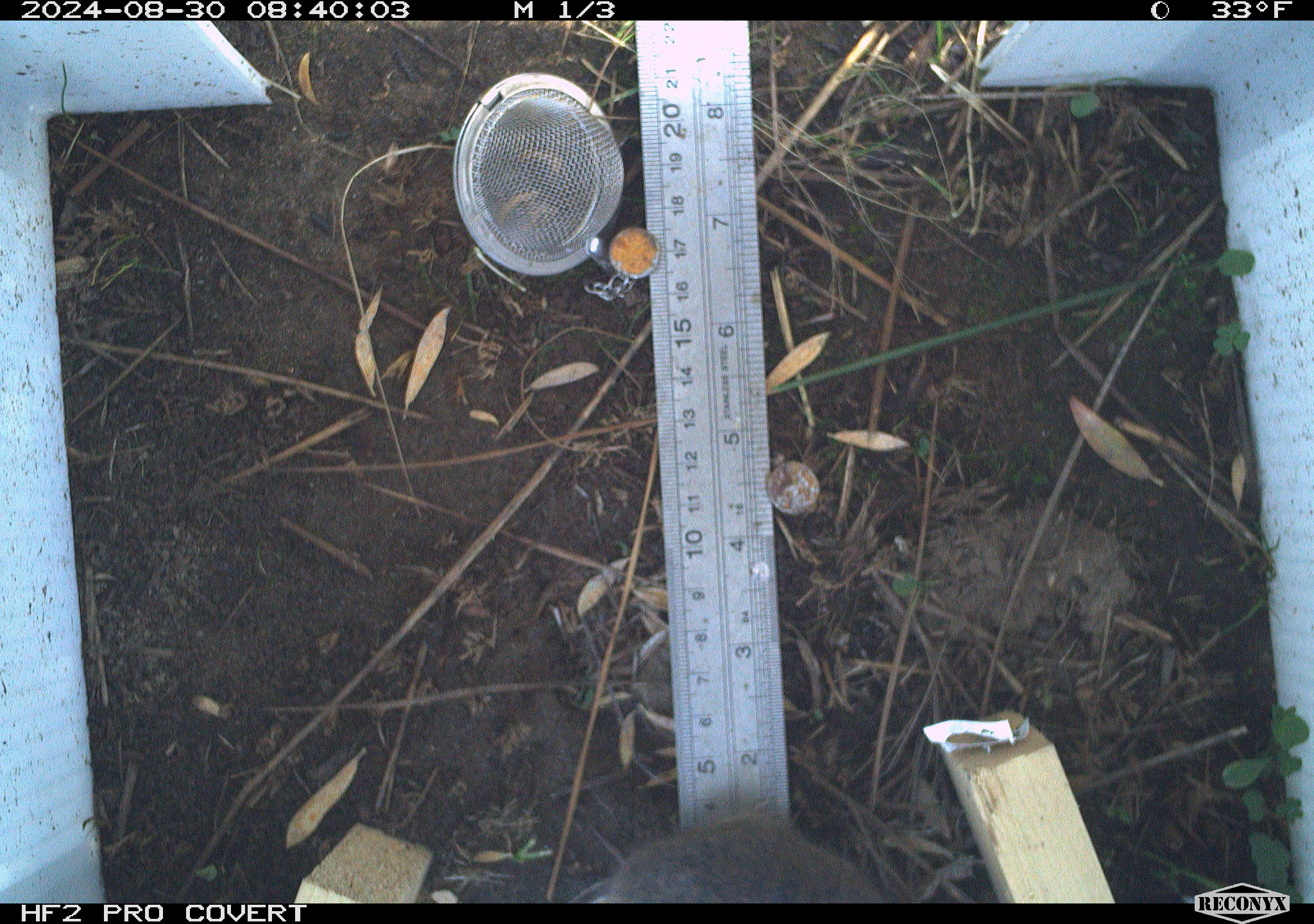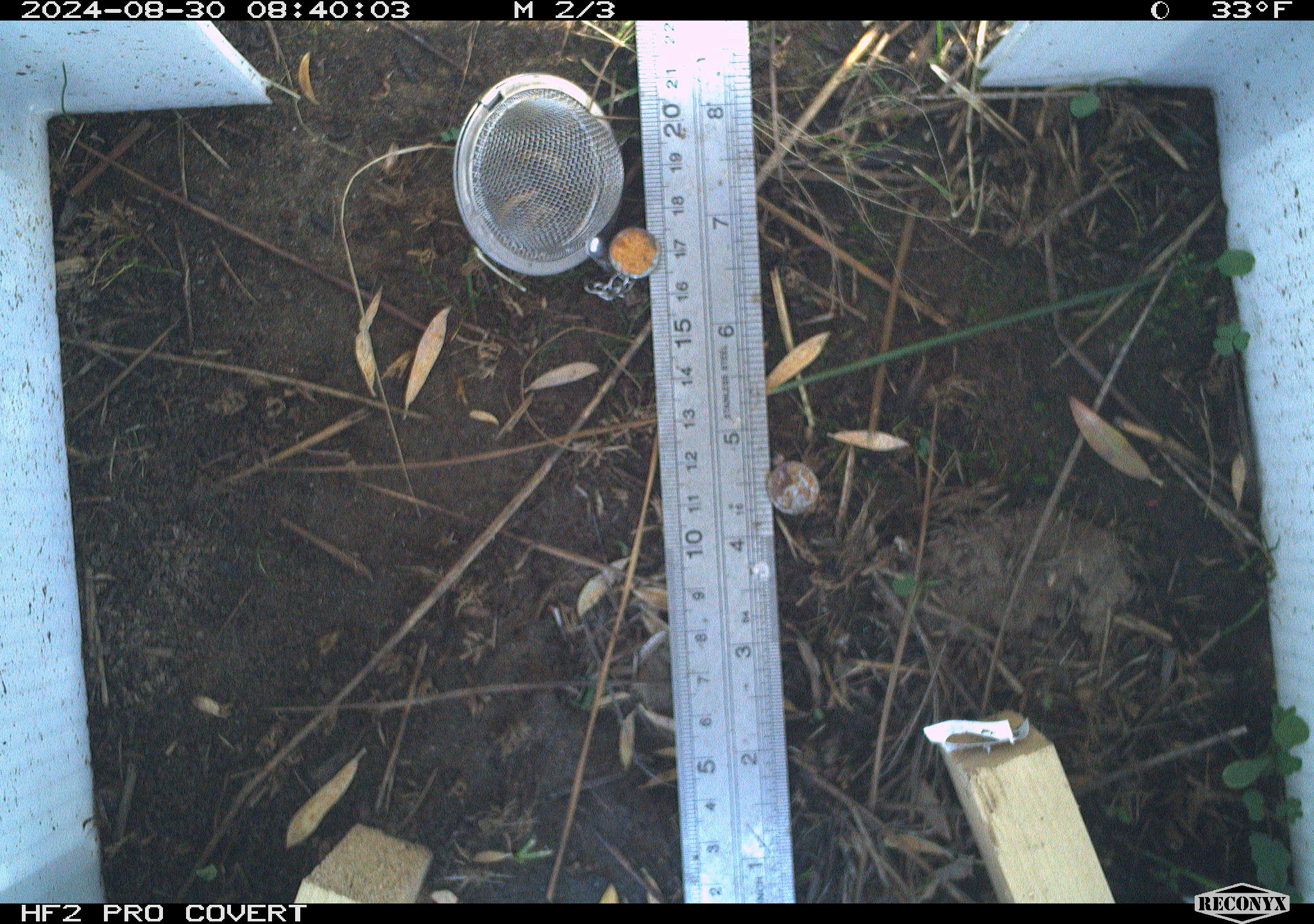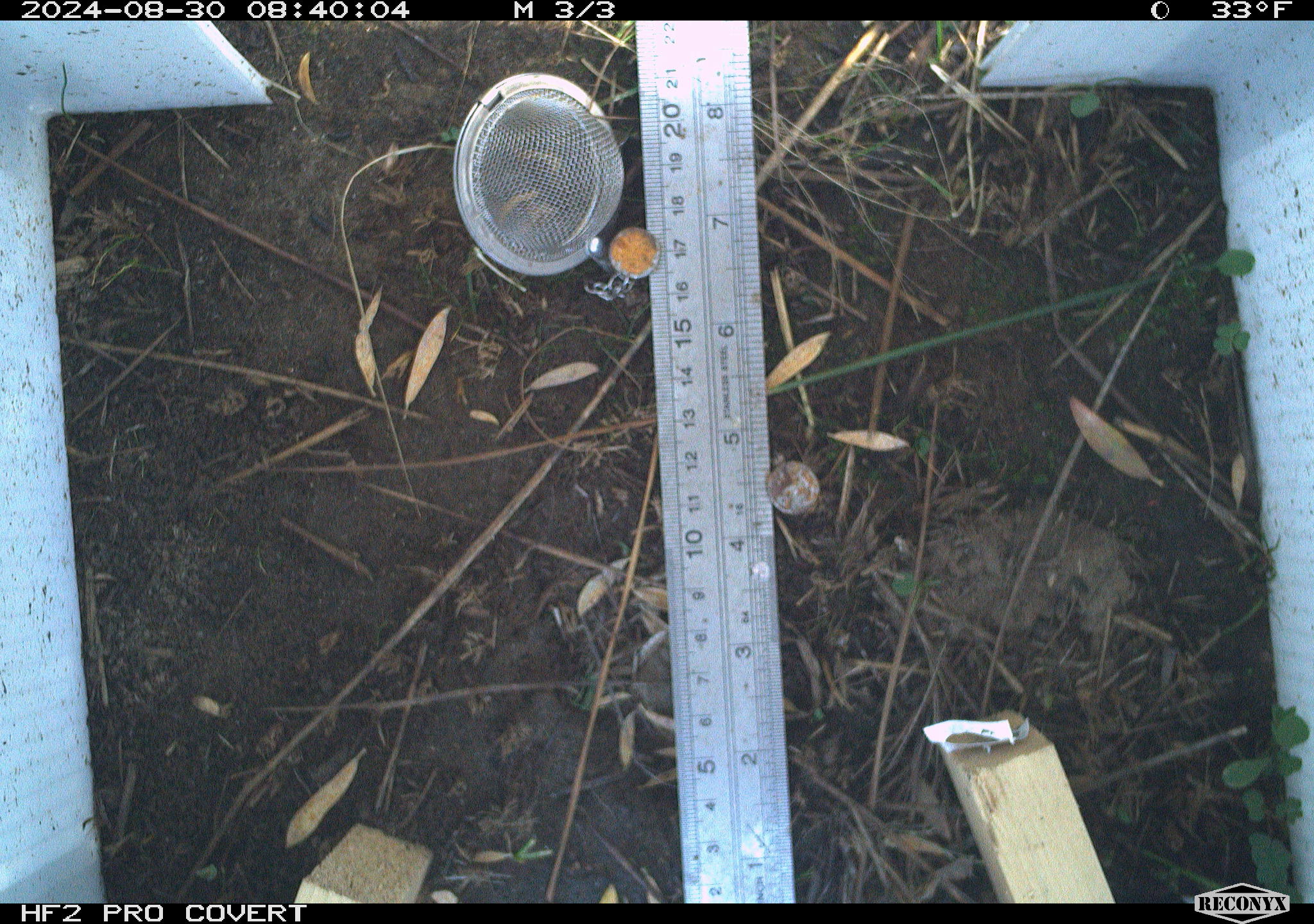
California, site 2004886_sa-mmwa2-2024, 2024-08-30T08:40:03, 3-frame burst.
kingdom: Animalia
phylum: Chordata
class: Mammalia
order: Rodentia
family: Cricetidae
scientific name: Arvicolinae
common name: voles, lemmings, and muskrats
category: arvicolinae subfamily